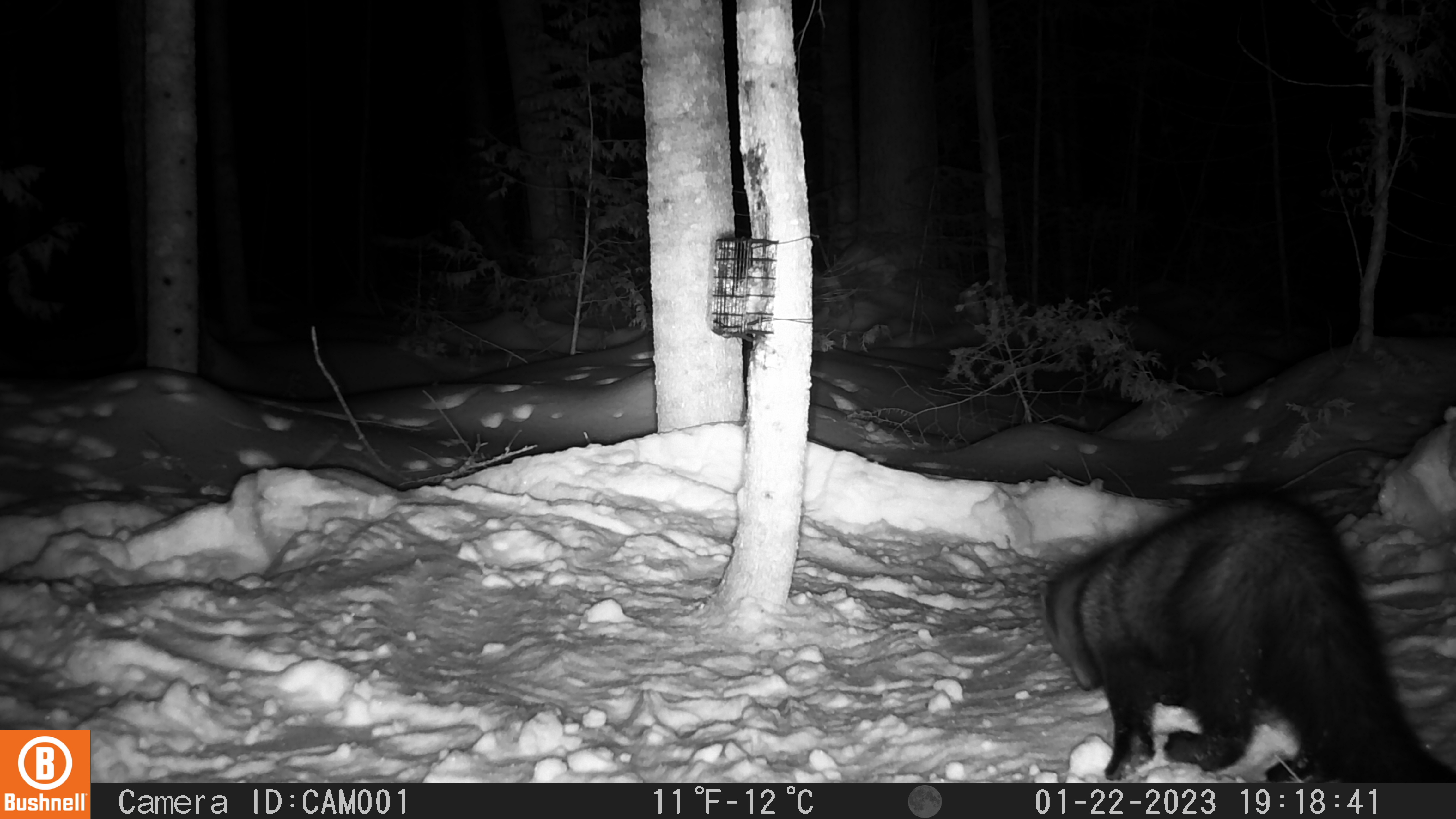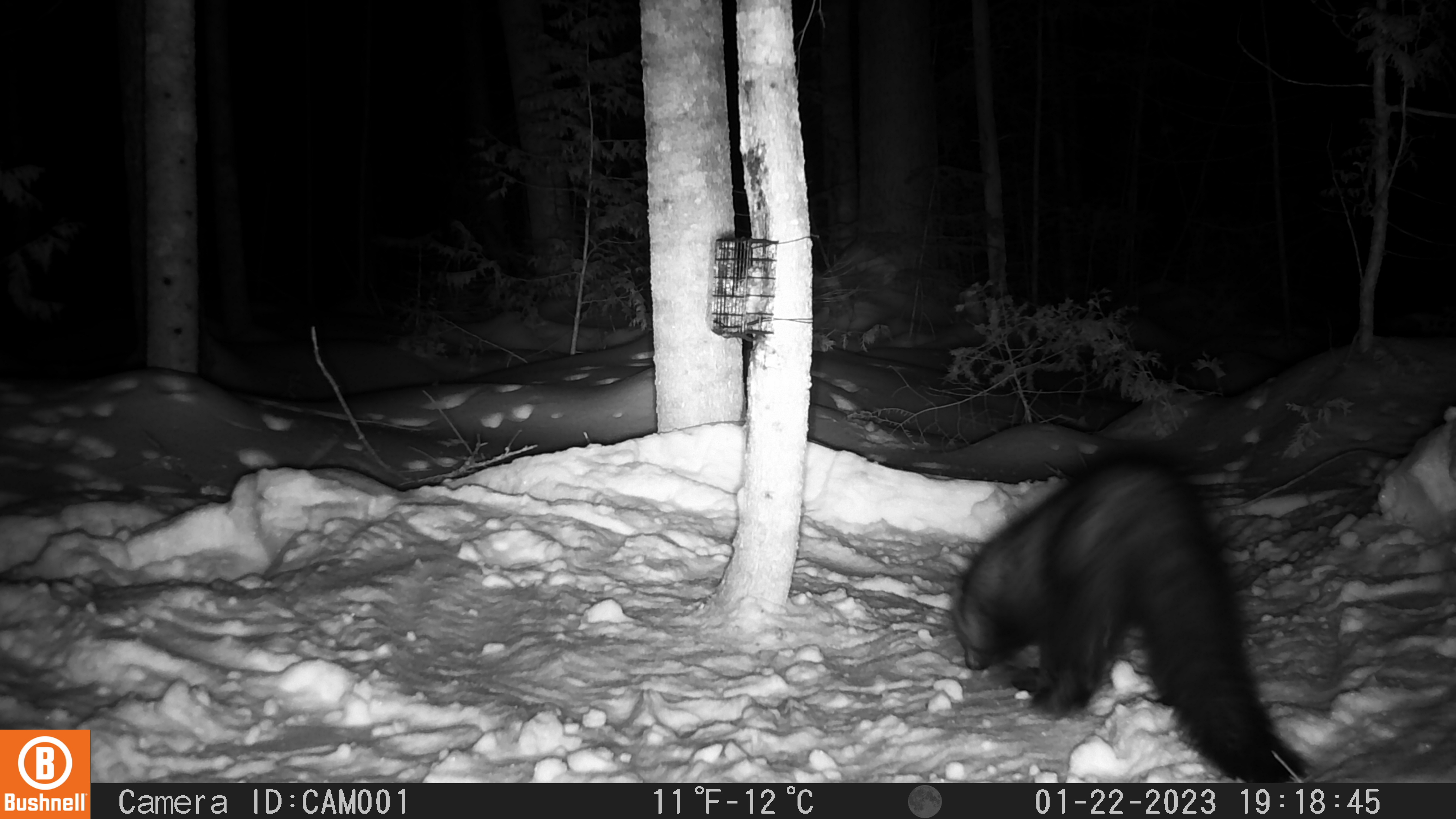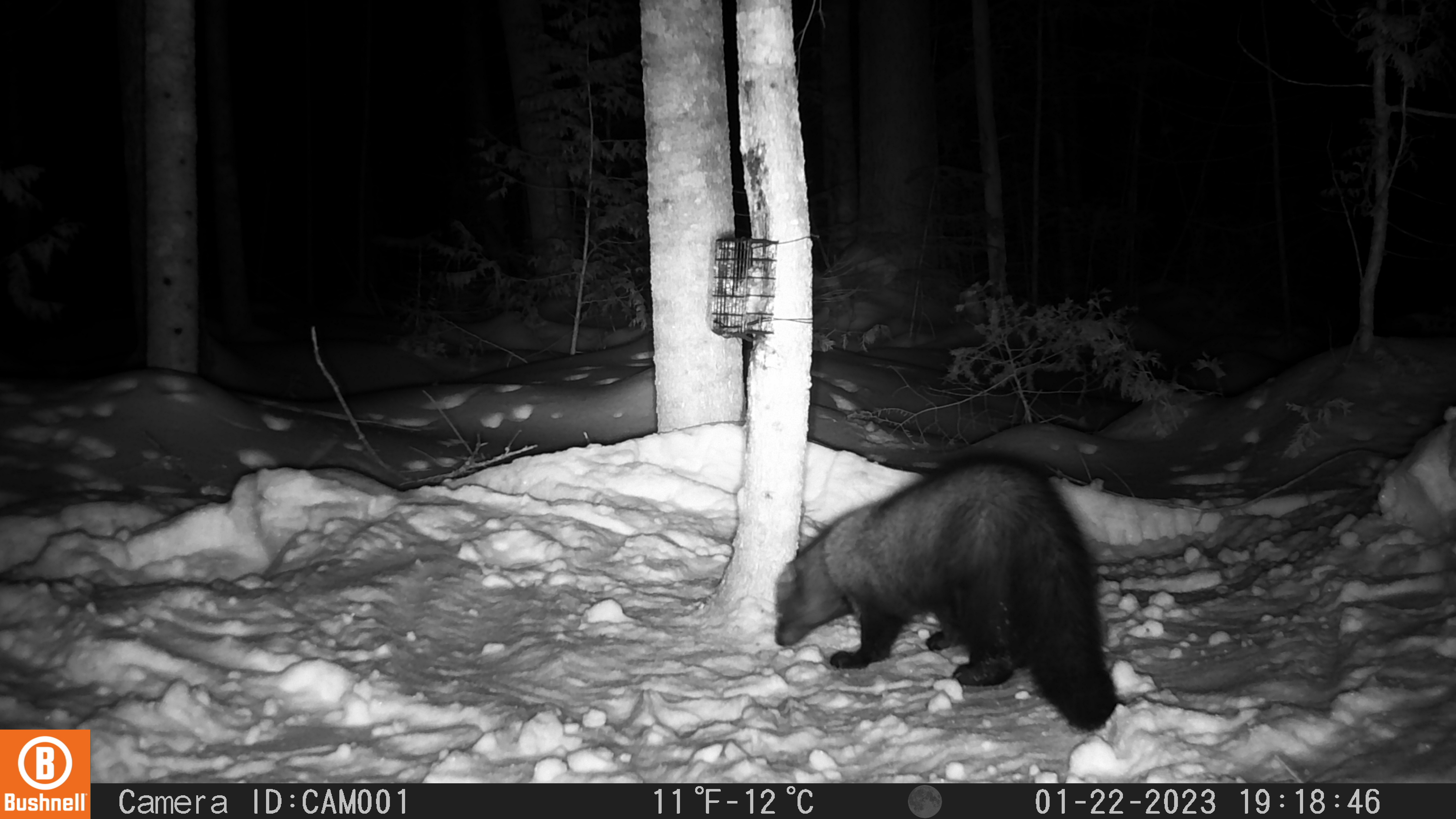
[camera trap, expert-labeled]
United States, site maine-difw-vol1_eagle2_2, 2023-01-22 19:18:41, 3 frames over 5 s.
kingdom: Animalia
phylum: Chordata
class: Mammalia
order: Carnivora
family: Mustelidae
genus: Pekania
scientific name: Pekania pennanti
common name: fisher